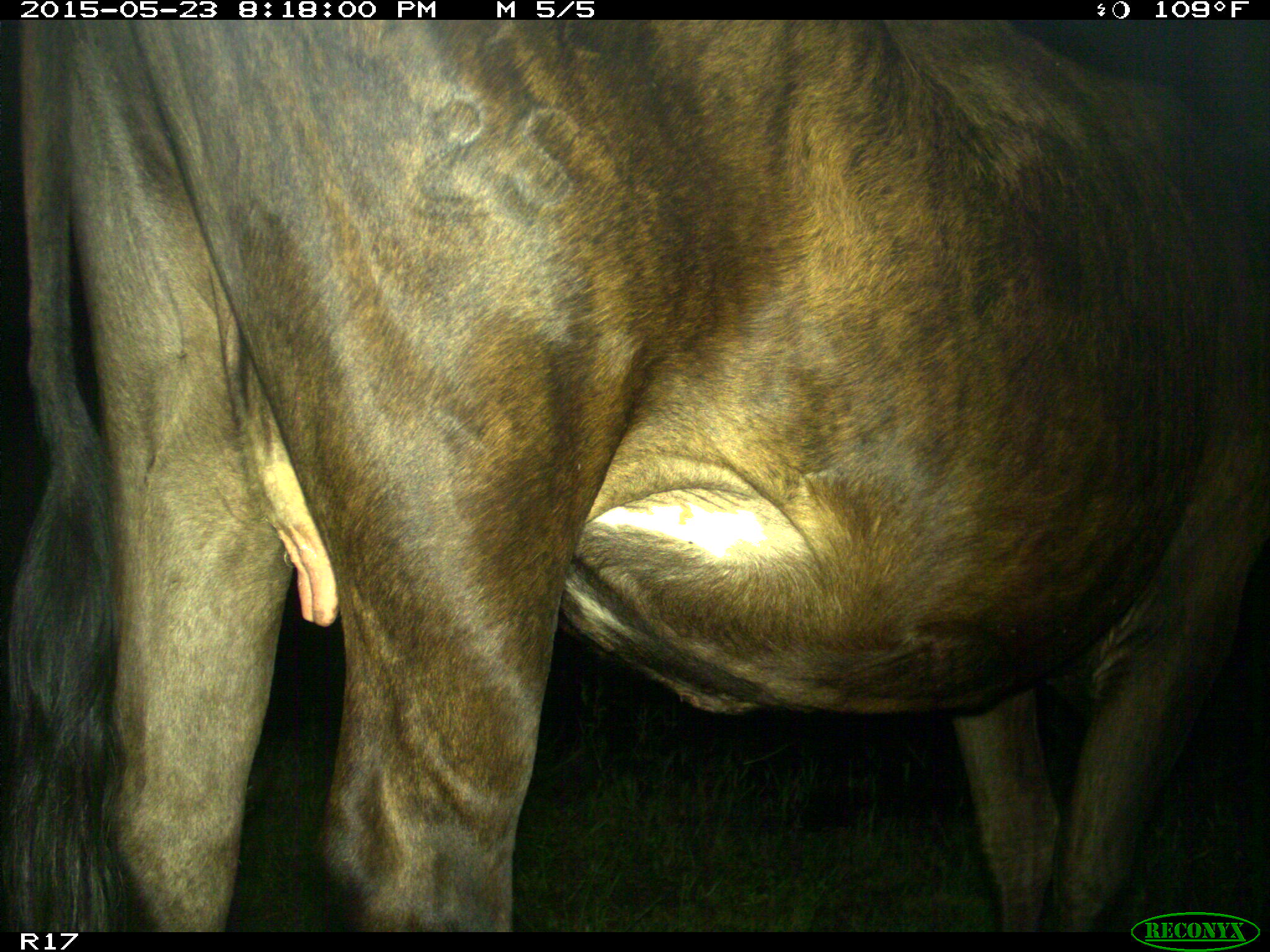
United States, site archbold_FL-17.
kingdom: Animalia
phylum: Chordata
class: Mammalia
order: Artiodactyla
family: Bovidae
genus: Bos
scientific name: Bos taurus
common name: domestic cow